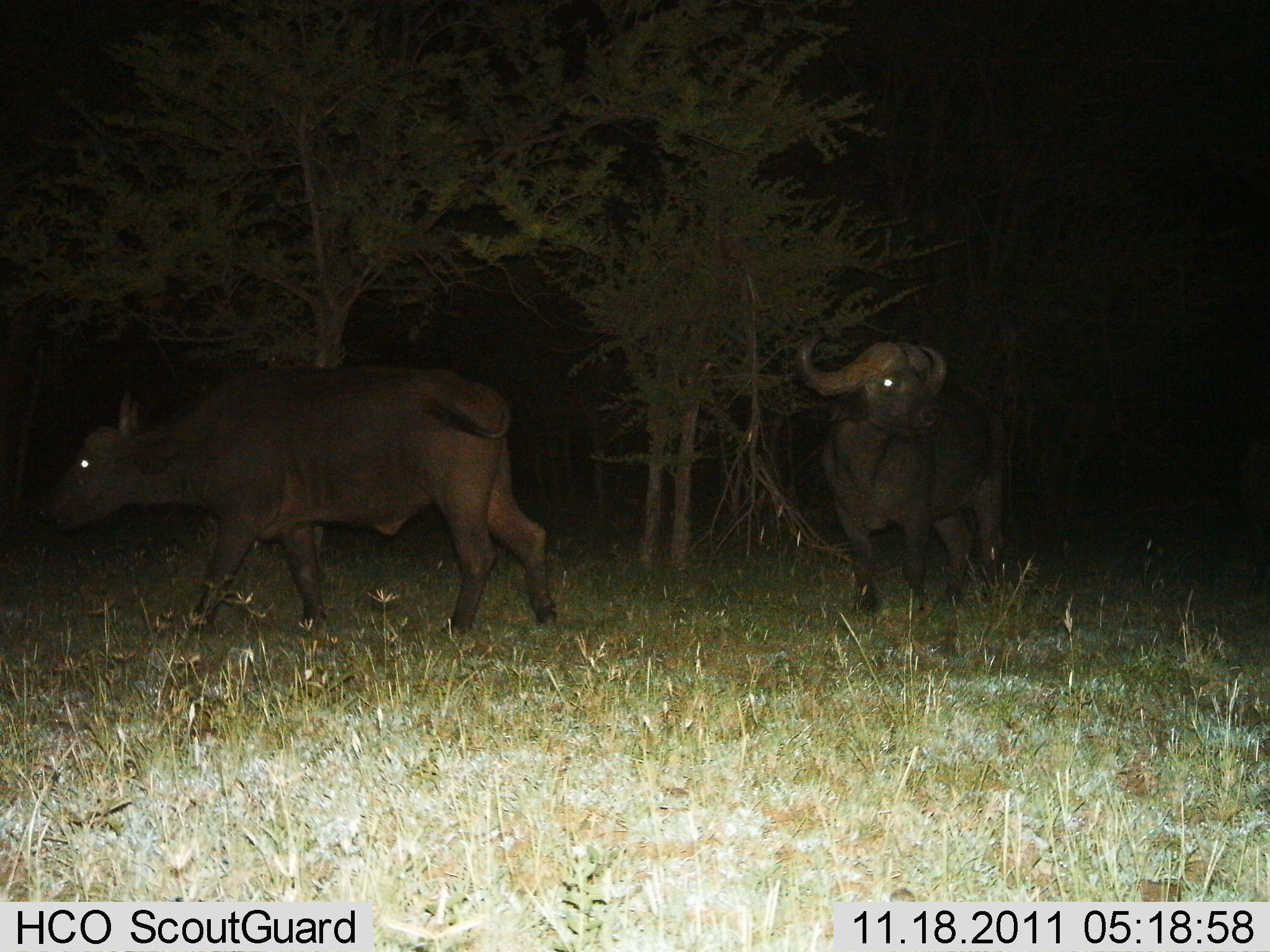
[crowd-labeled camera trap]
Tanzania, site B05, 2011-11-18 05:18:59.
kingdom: Animalia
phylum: Chordata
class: Mammalia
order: Artiodactyla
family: Bovidae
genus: Syncerus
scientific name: Syncerus caffer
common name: cape buffalo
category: buffalo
Buffalo (cape buffalo) (Syncerus caffer), count 2. Behavior (volunteer vote fractions): standing 64%, resting 7%, moving 64%, interacting 0%. Young present (vote fraction): 0%. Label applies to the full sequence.